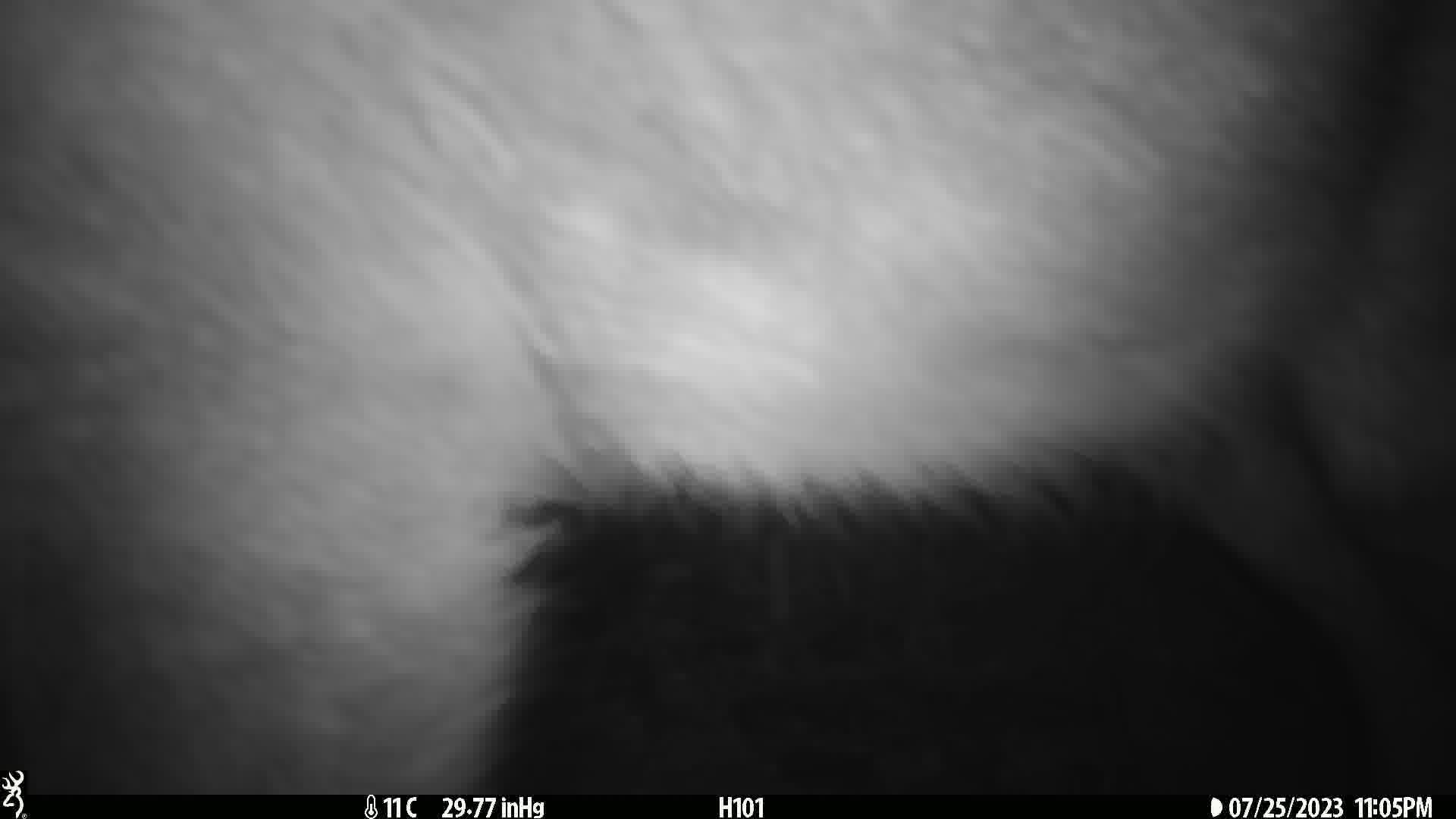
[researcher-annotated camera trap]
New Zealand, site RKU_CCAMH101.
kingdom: Animalia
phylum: Chordata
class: Mammalia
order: Artiodactyla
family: Cervidae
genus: Odocoileus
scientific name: Odocoileus virginianus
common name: white-tailed deer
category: white tailed deer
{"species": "white tailed deer (white-tailed deer) (Odocoileus virginianus)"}